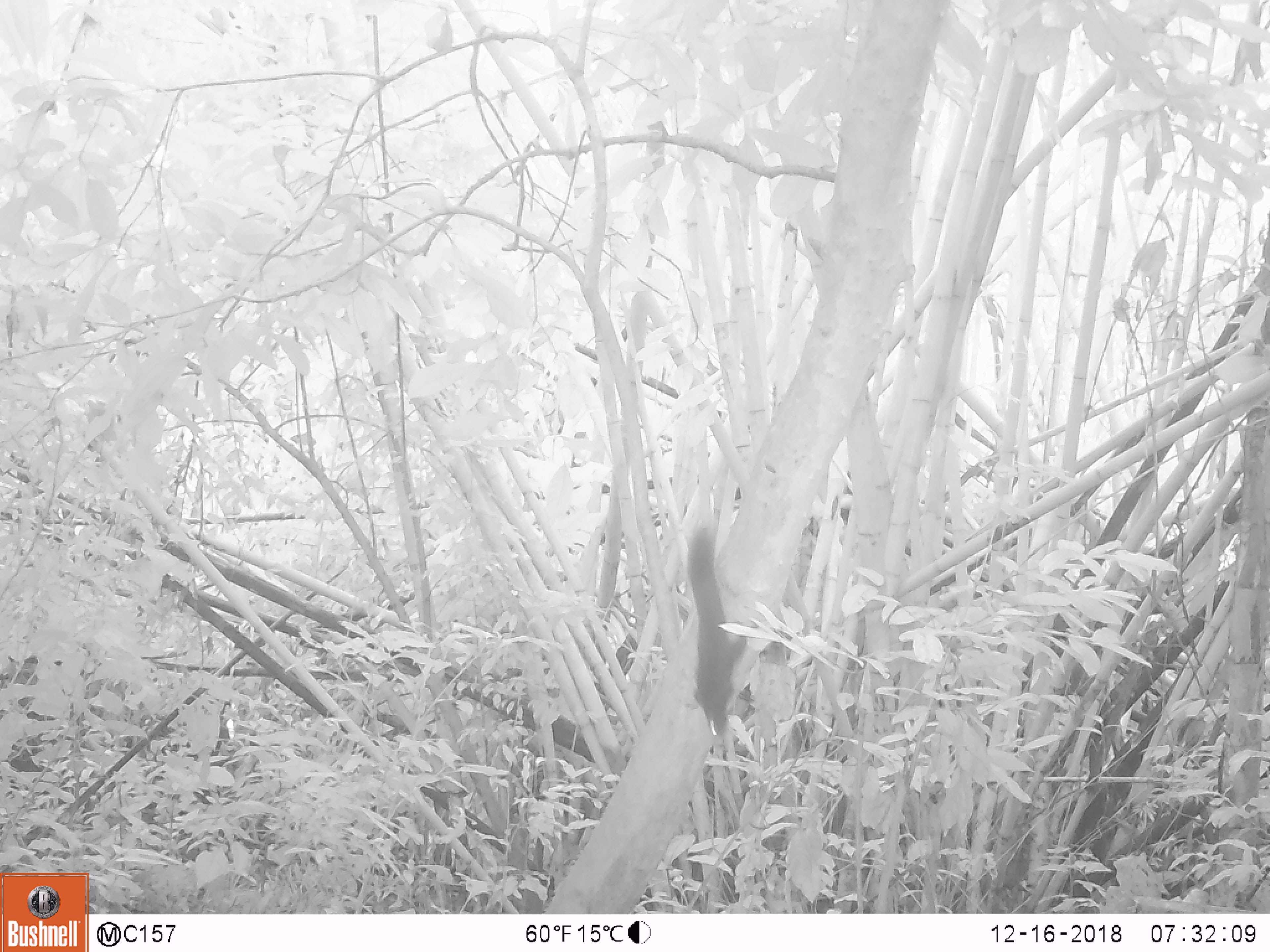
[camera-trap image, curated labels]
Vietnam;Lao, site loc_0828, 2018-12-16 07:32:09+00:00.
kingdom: Animalia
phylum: Chordata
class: Mammalia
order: Rodentia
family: Sciuridae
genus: Sciurus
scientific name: Sciurus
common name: squirrel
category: unidentified squirrel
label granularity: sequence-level